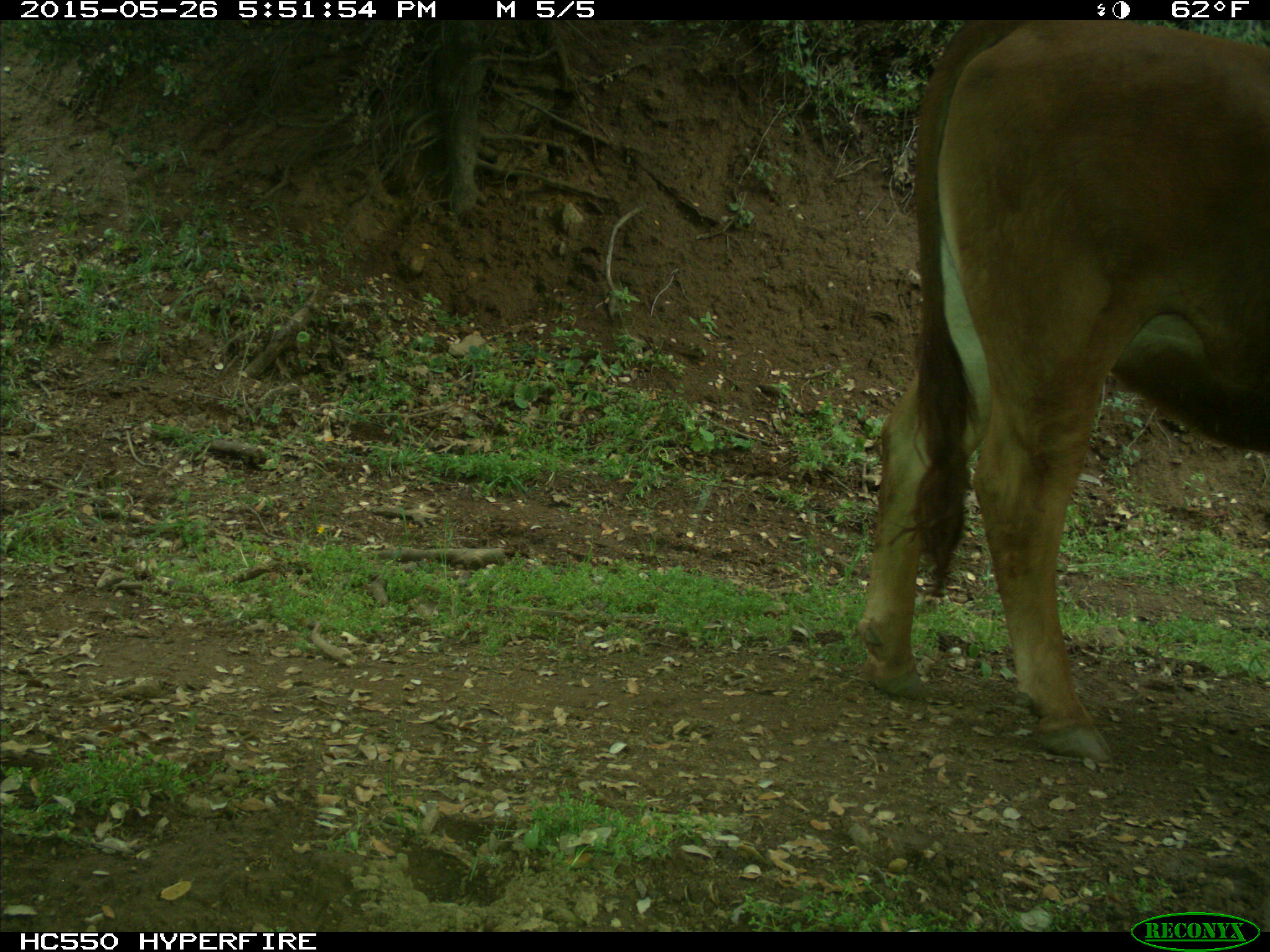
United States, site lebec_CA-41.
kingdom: Animalia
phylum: Chordata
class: Mammalia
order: Artiodactyla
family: Bovidae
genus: Bos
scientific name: Bos taurus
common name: domestic cow